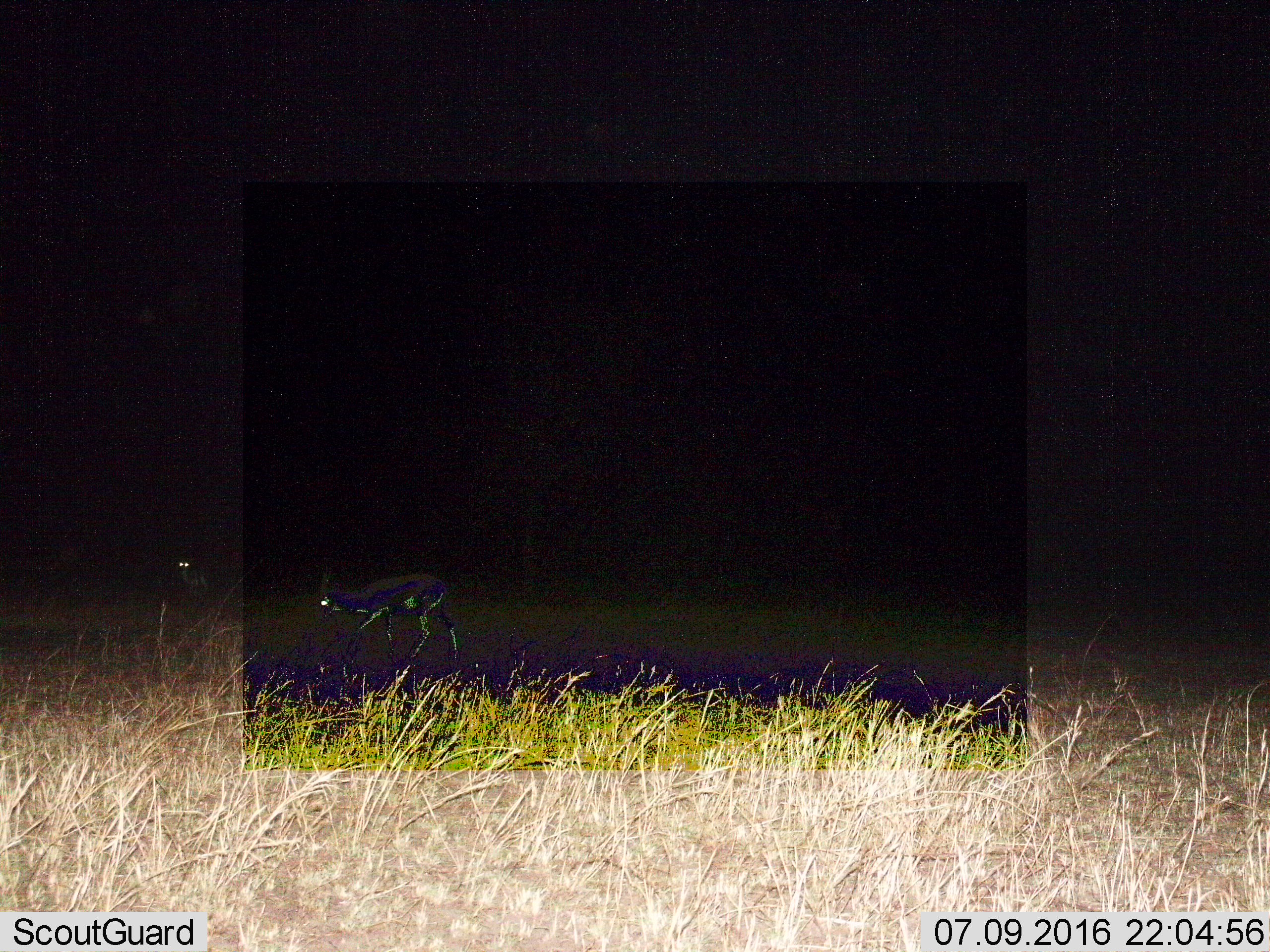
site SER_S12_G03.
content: unidentified animal